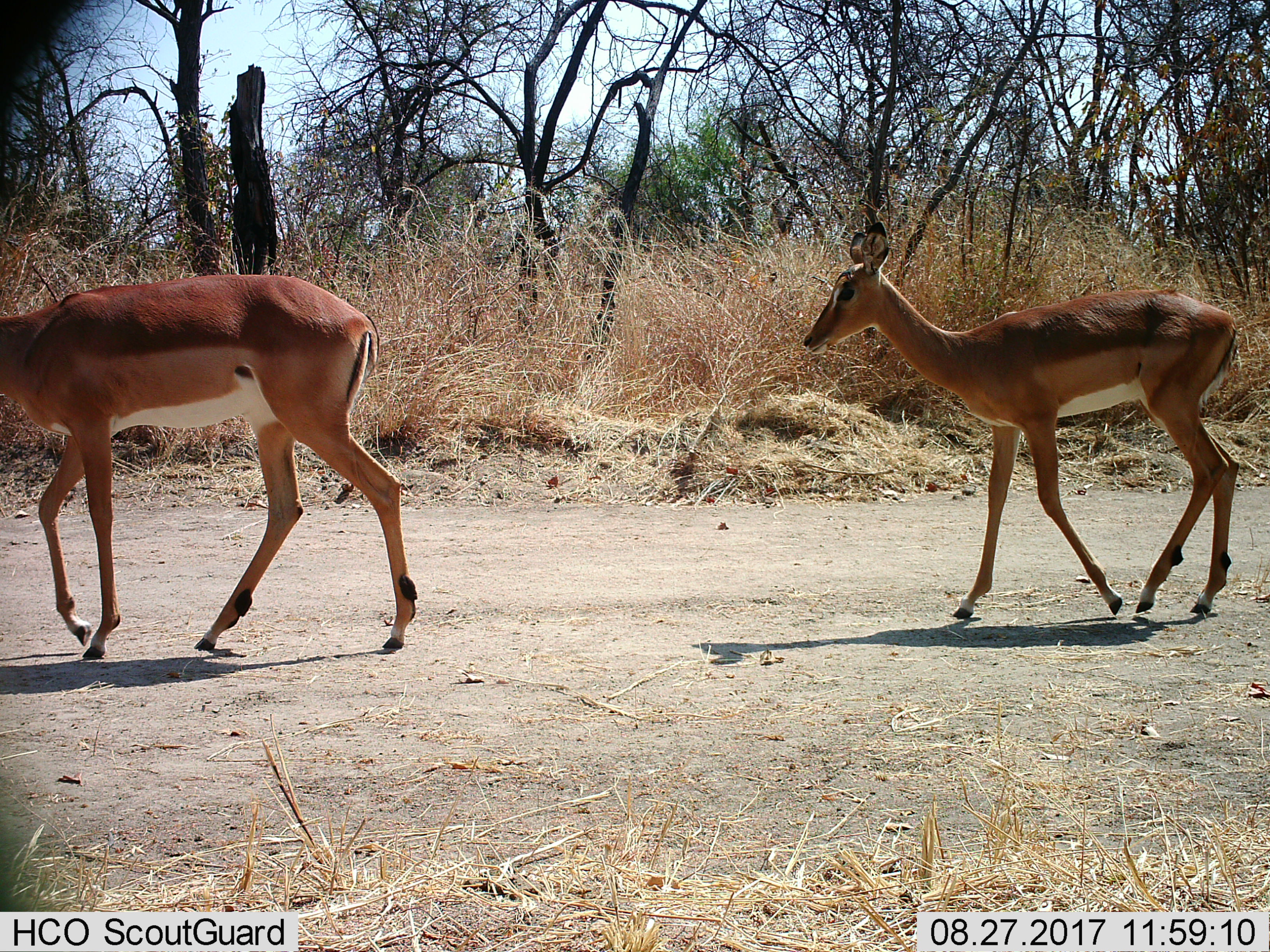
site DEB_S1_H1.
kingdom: Animalia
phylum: Chordata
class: Mammalia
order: Artiodactyla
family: Bovidae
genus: Aepyceros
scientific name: Aepyceros melampus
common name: impala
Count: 2.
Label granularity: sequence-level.